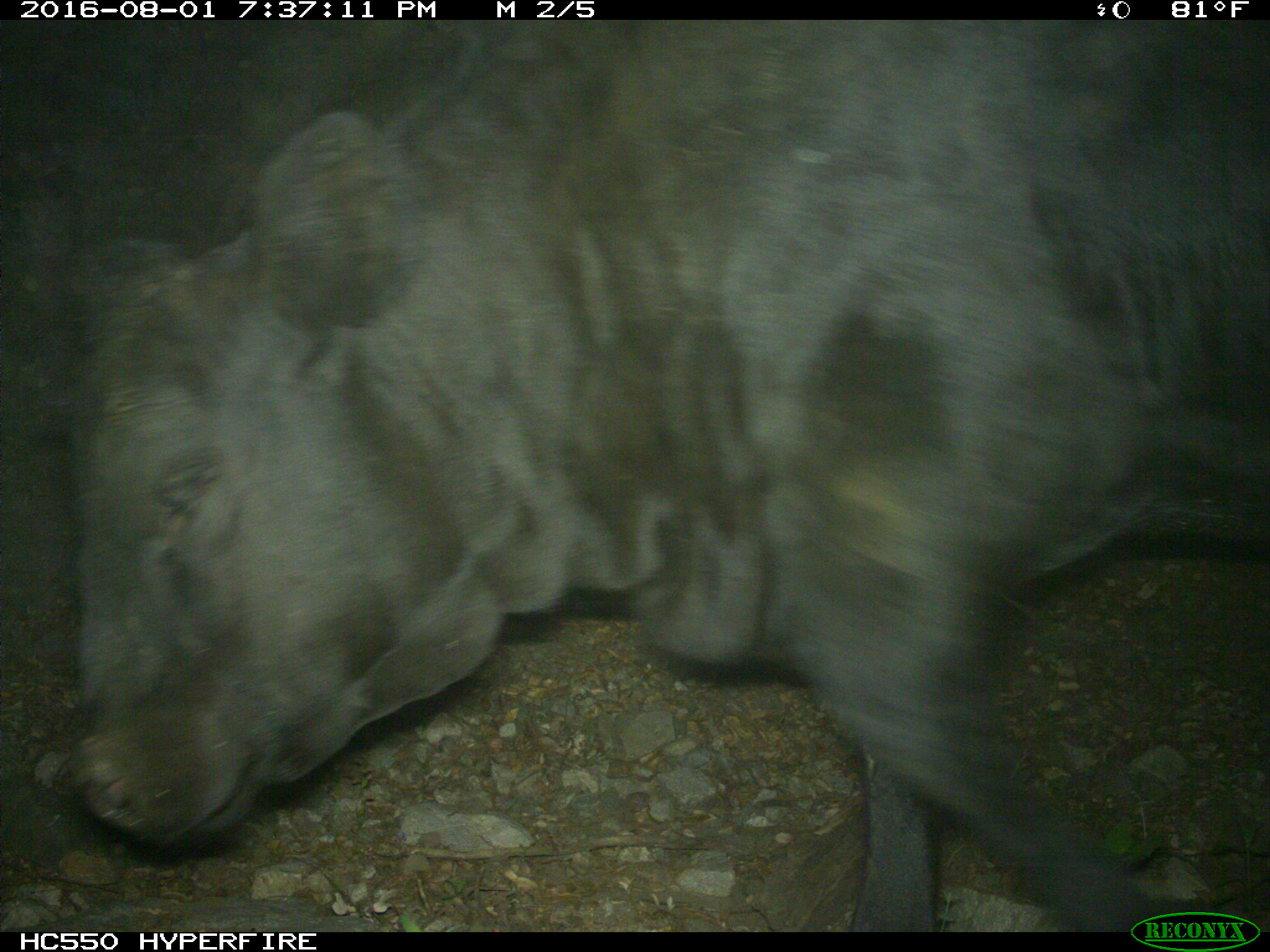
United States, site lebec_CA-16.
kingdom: Animalia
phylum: Chordata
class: Mammalia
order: Artiodactyla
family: Bovidae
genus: Bos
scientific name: Bos taurus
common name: domestic cow